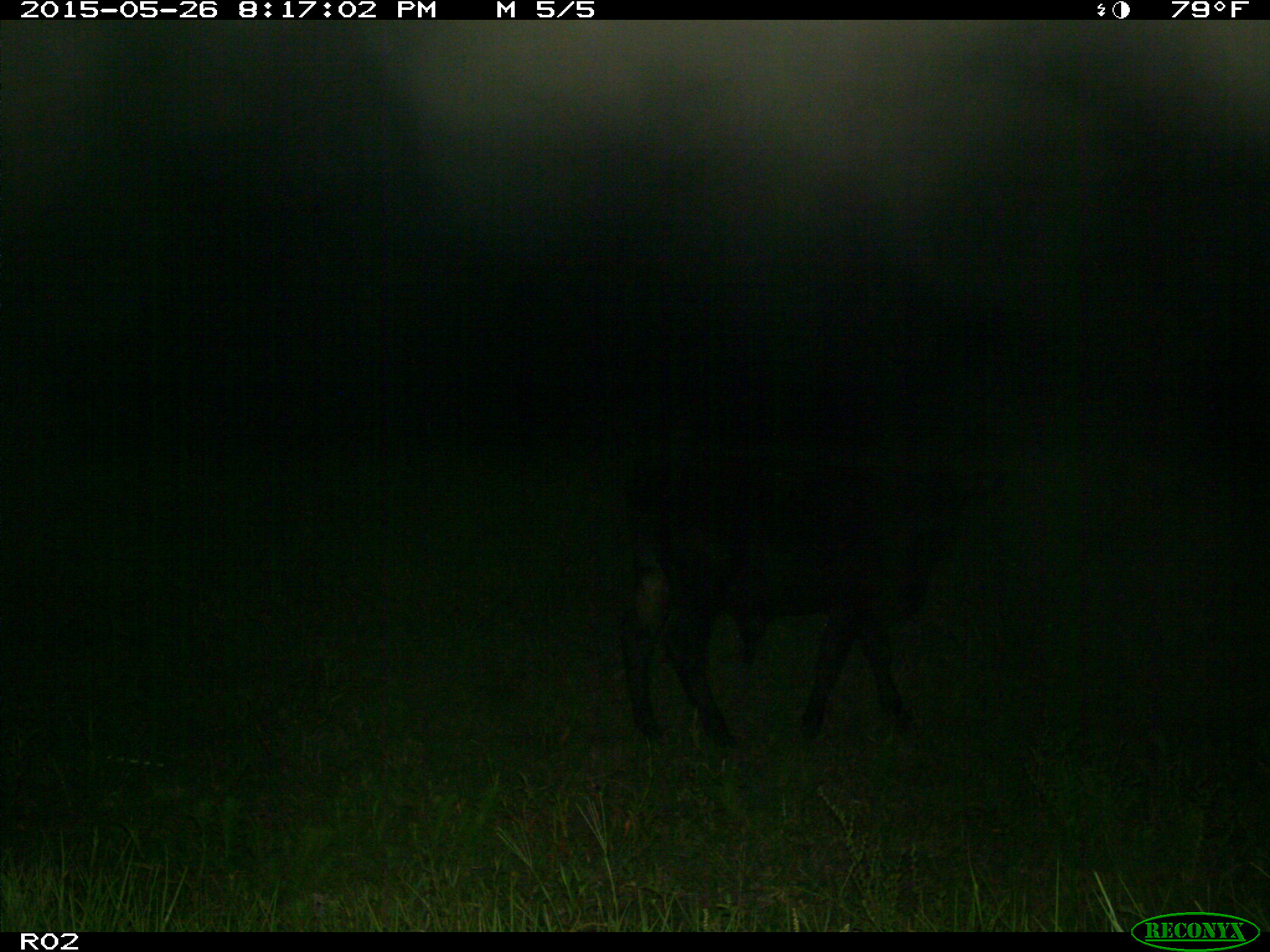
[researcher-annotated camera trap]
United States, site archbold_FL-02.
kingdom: Animalia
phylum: Chordata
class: Mammalia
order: Artiodactyla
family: Bovidae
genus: Bos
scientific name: Bos taurus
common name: domestic cow